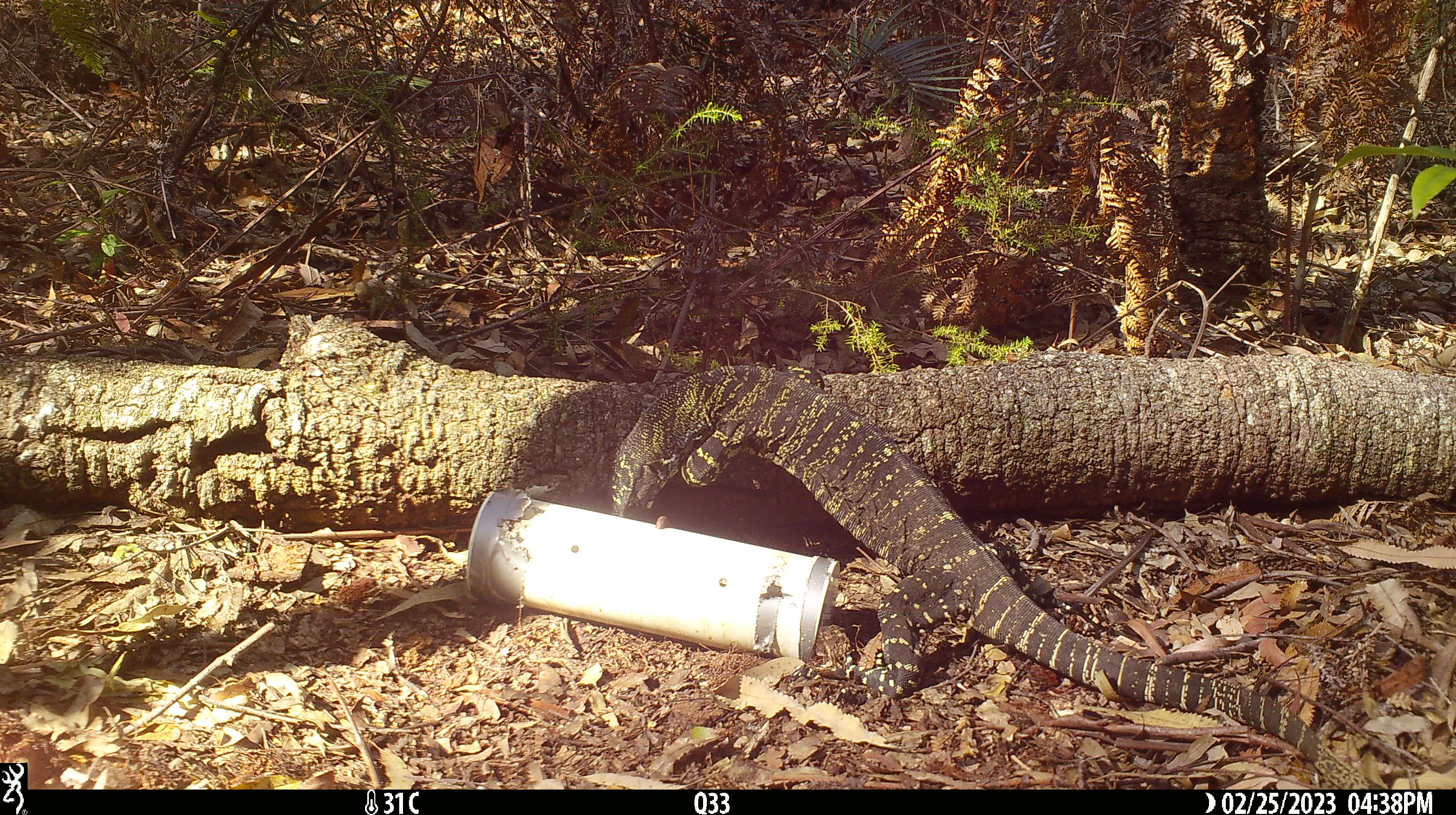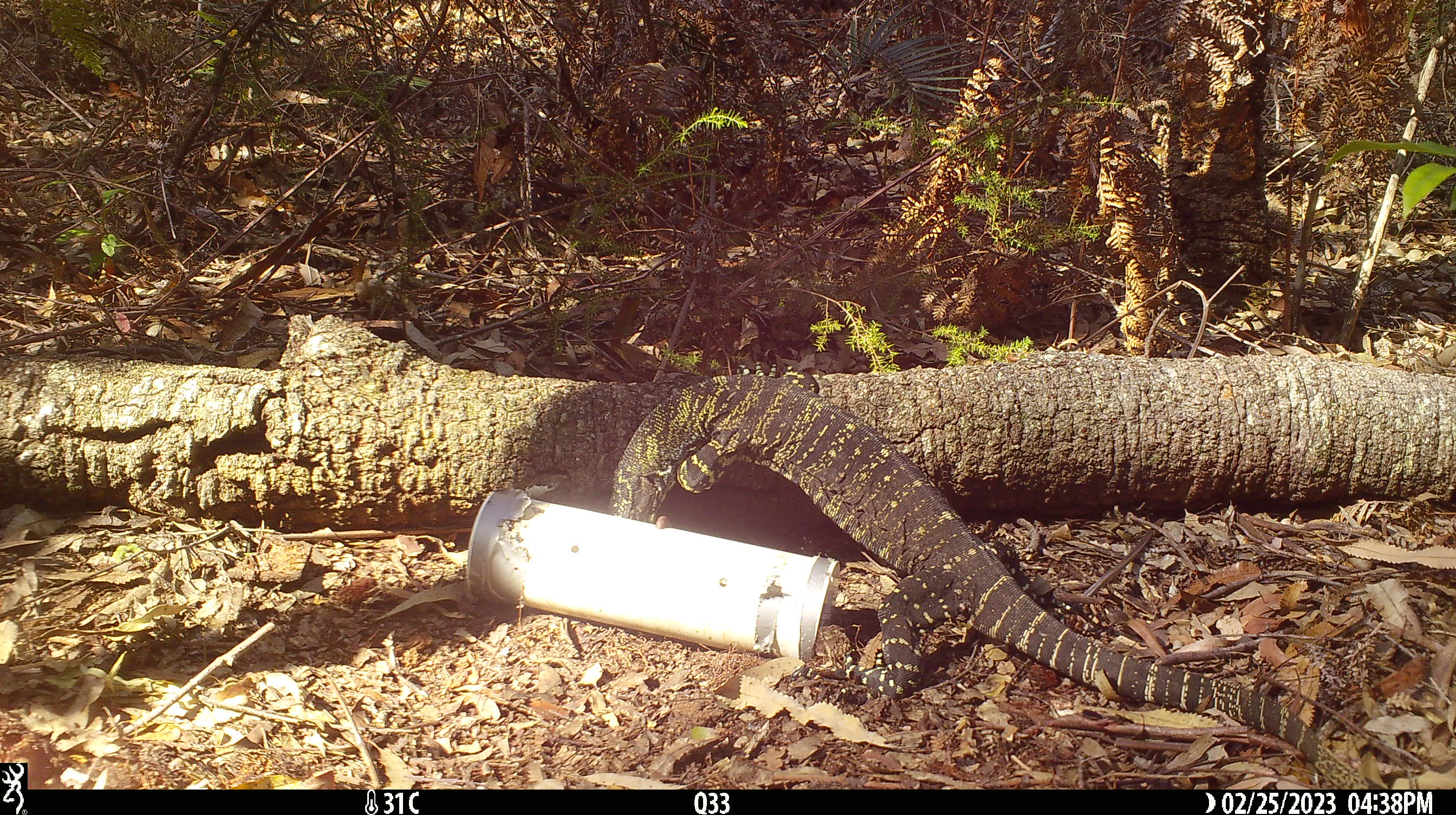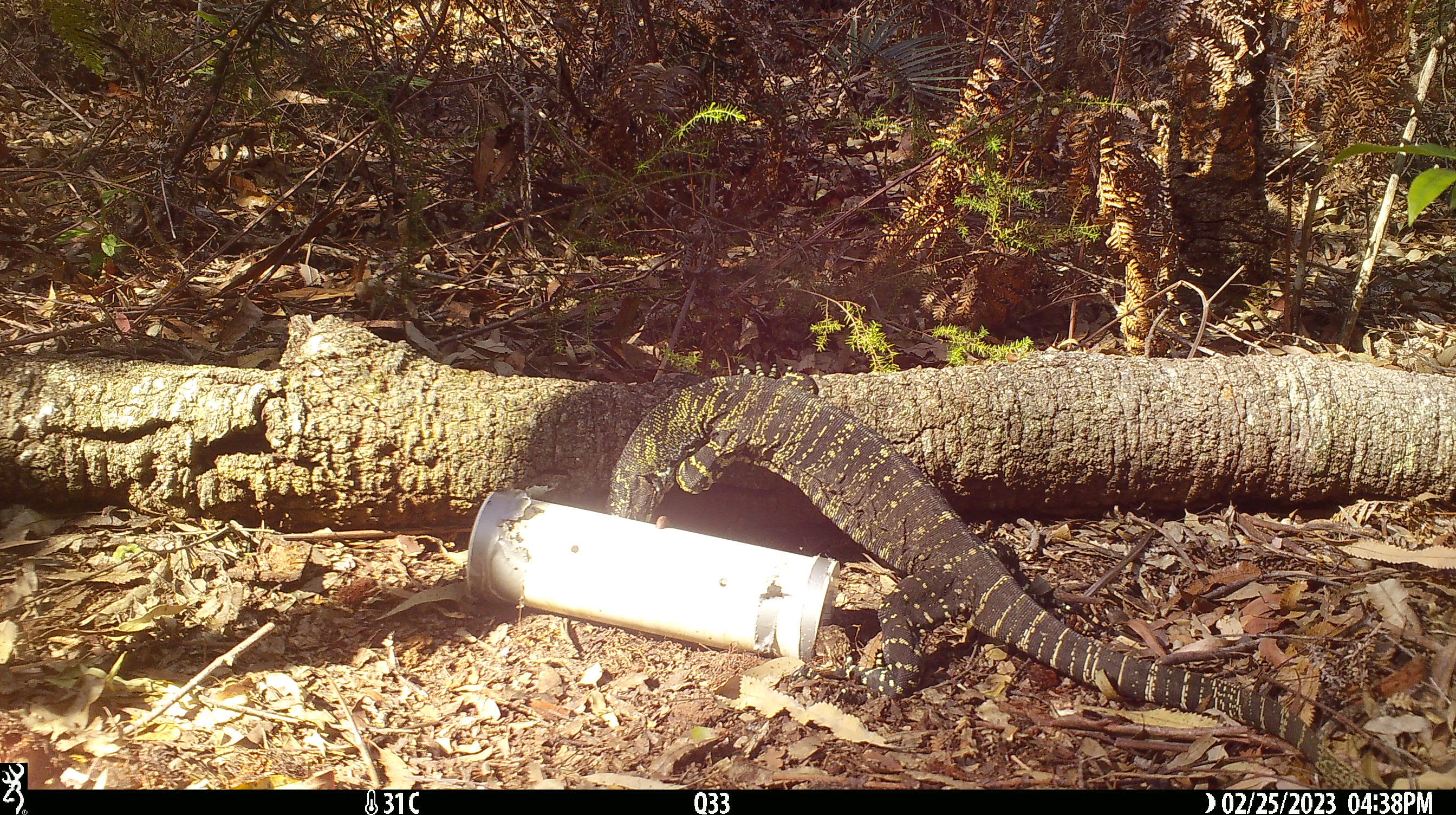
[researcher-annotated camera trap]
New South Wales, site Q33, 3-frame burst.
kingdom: Animalia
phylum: Chordata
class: Reptilia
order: Squamata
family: Varanidae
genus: Varanus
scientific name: Varanus varius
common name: lace monitor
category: goanna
Goanna (lace monitor) (Varanus varius).